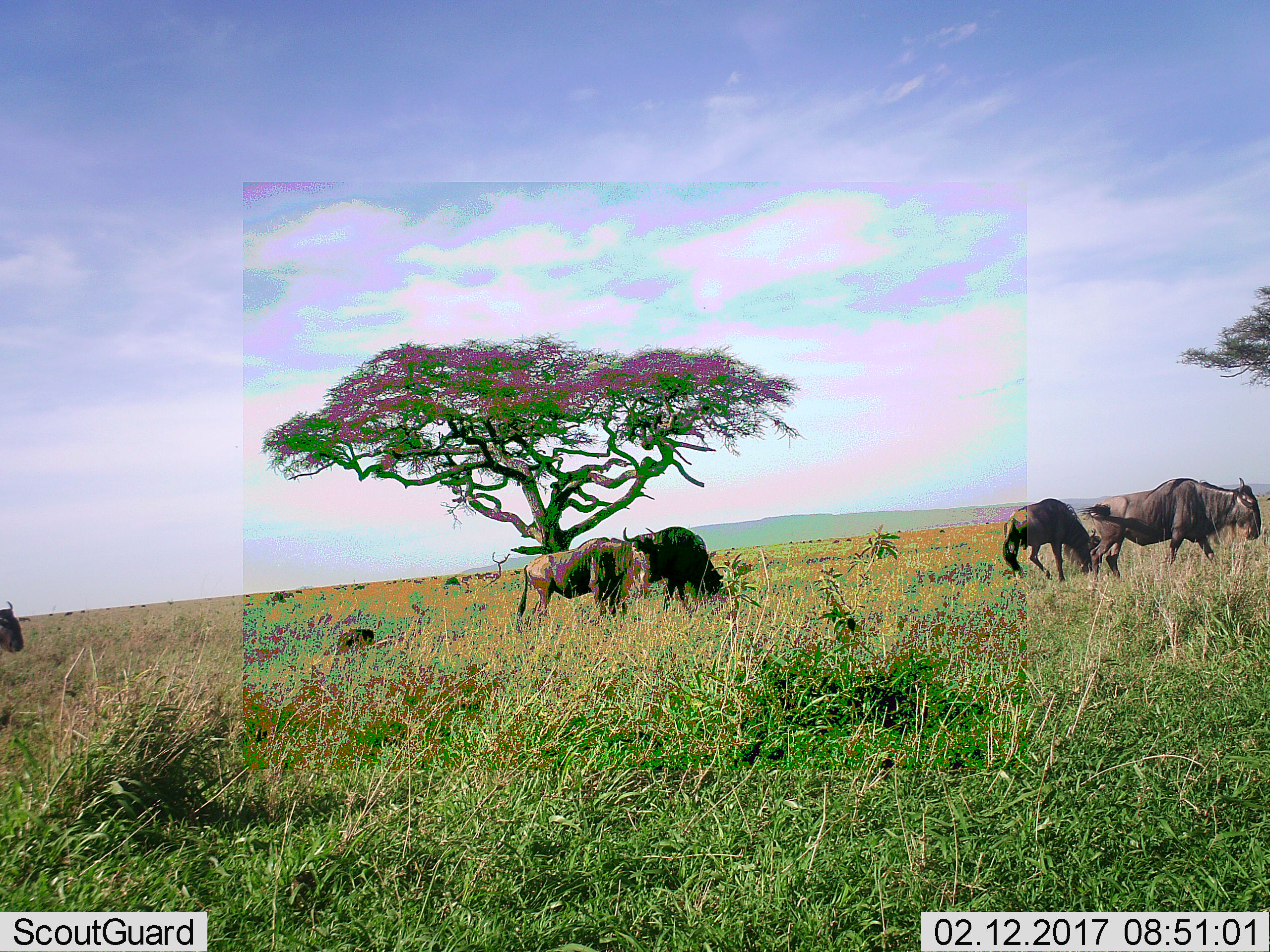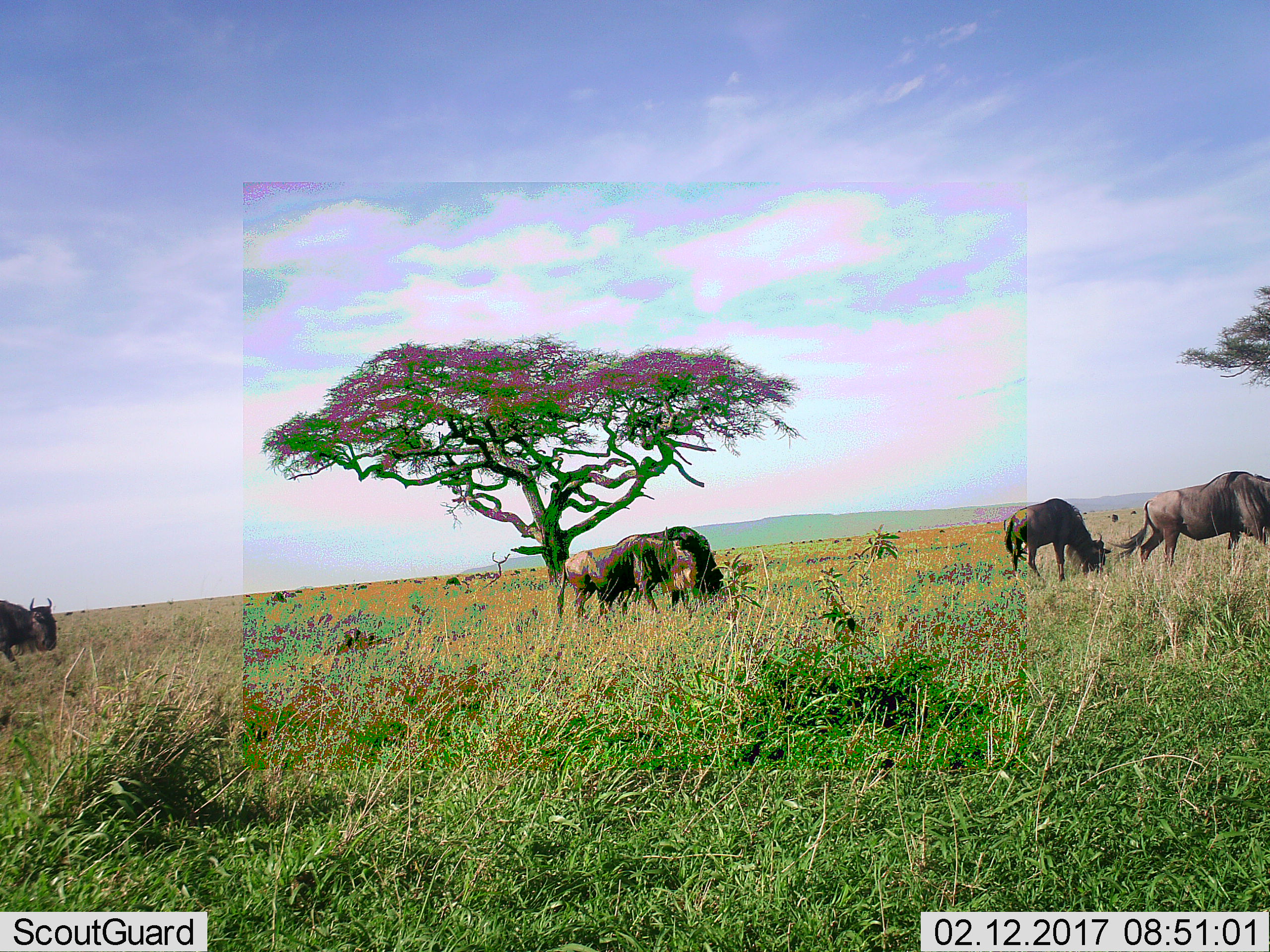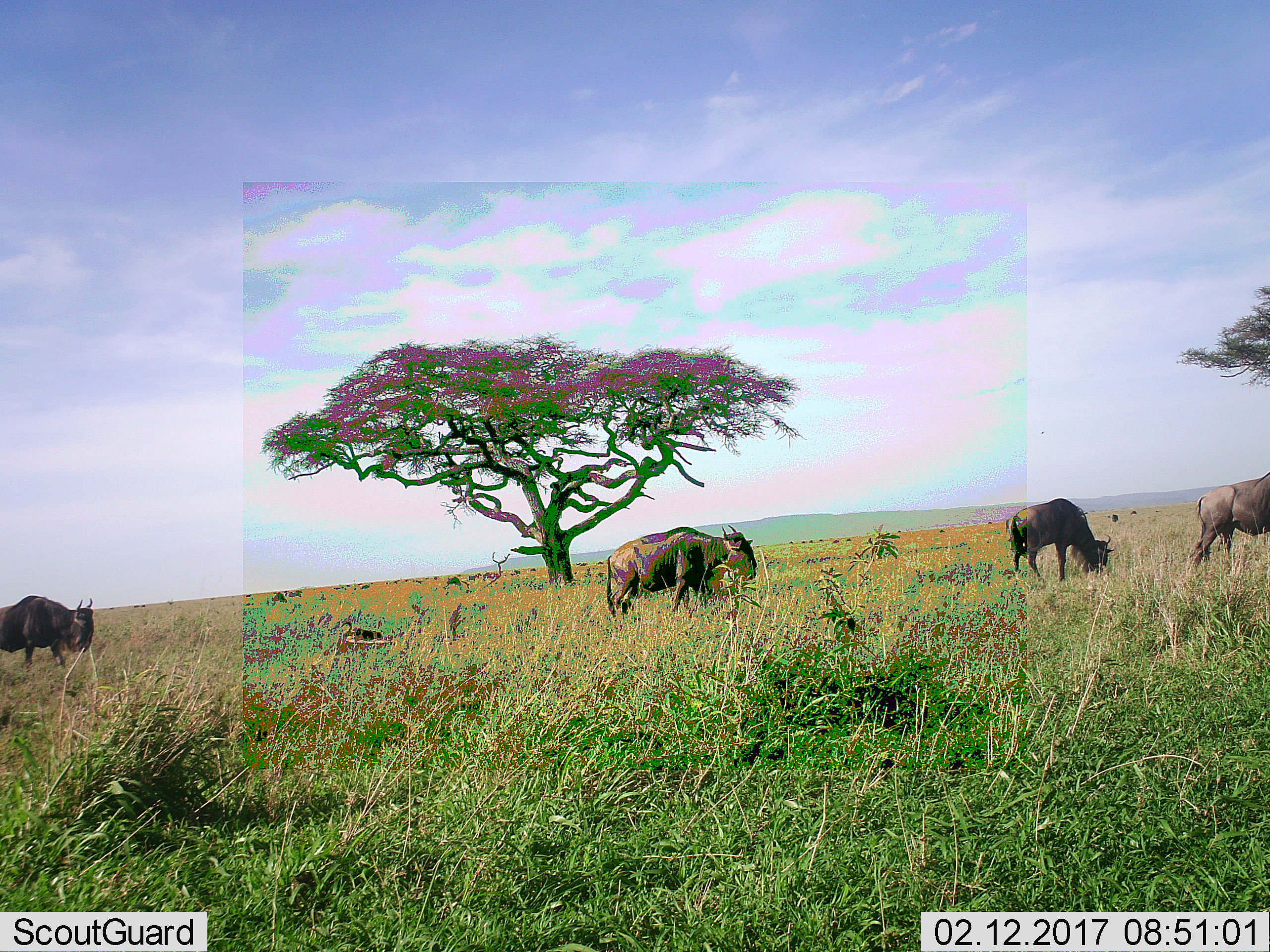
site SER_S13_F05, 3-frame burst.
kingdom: Animalia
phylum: Chordata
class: Mammalia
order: Artiodactyla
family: Bovidae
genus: Connochaetes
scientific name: Connochaetes taurinus taurinus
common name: blue wildebeest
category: wildebeestblue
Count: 5.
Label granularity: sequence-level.